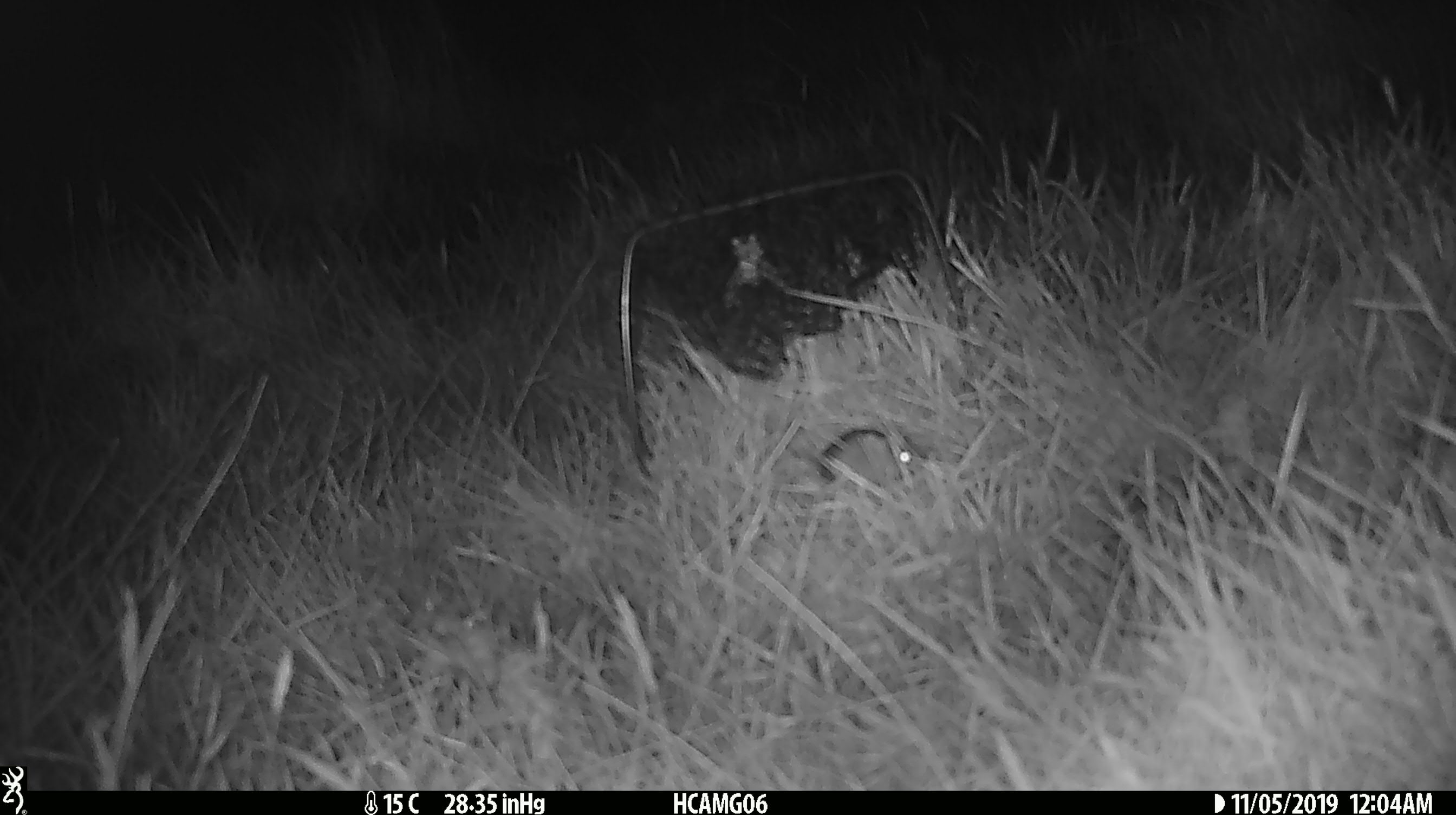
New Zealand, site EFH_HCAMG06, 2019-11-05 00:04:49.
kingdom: Animalia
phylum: Chordata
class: Mammalia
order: Rodentia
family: Muridae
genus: Mus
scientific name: Mus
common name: mouse